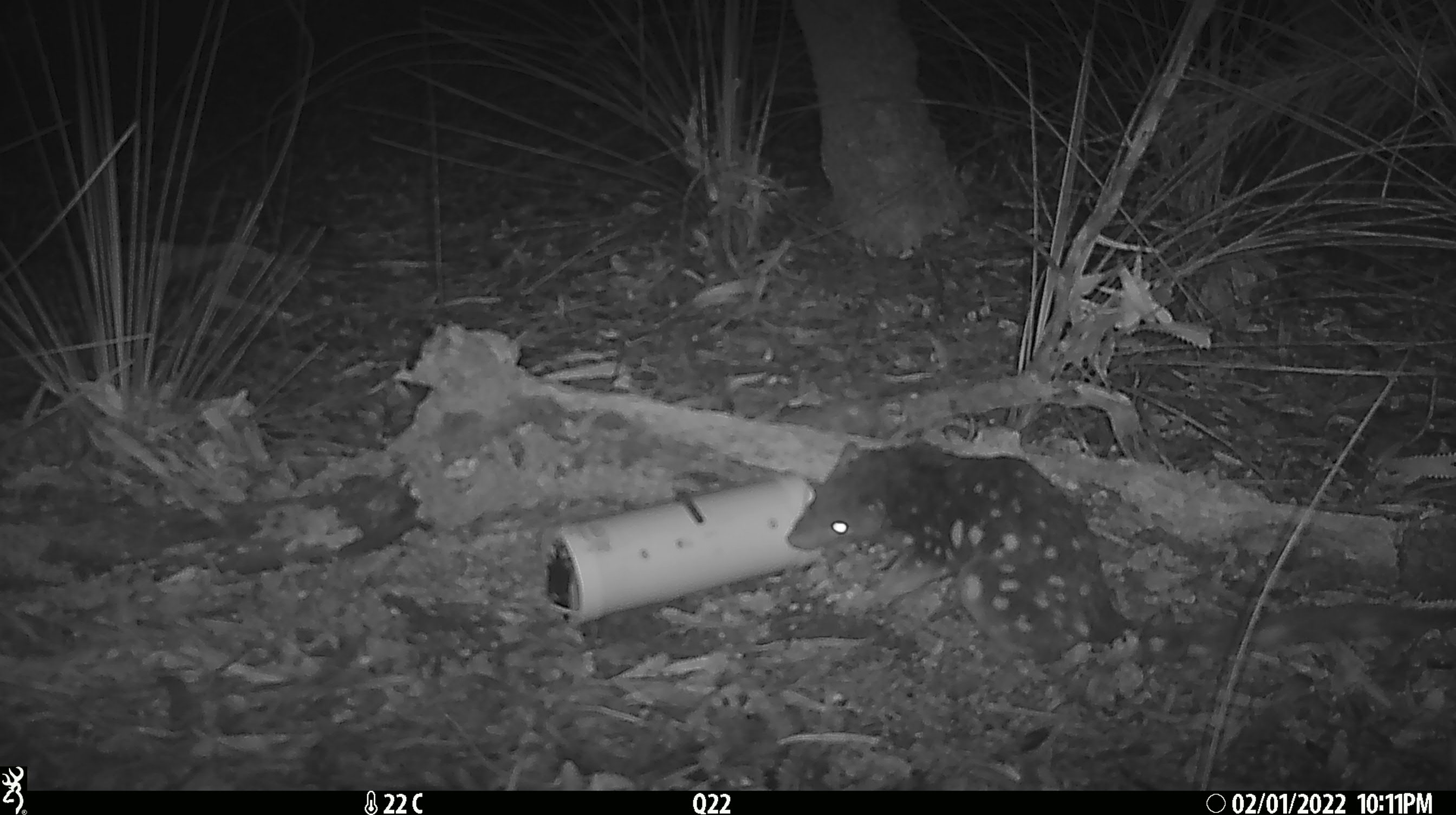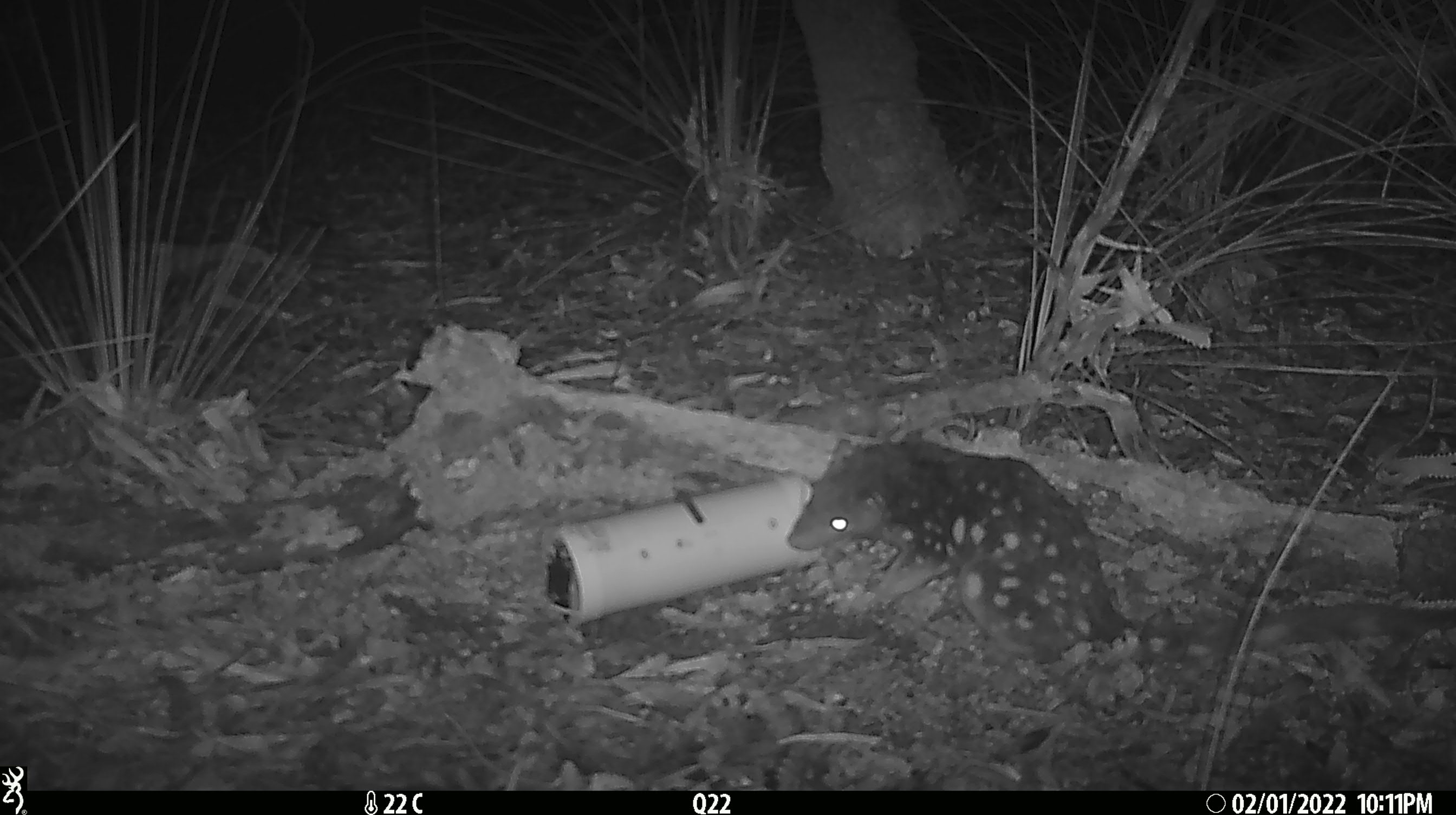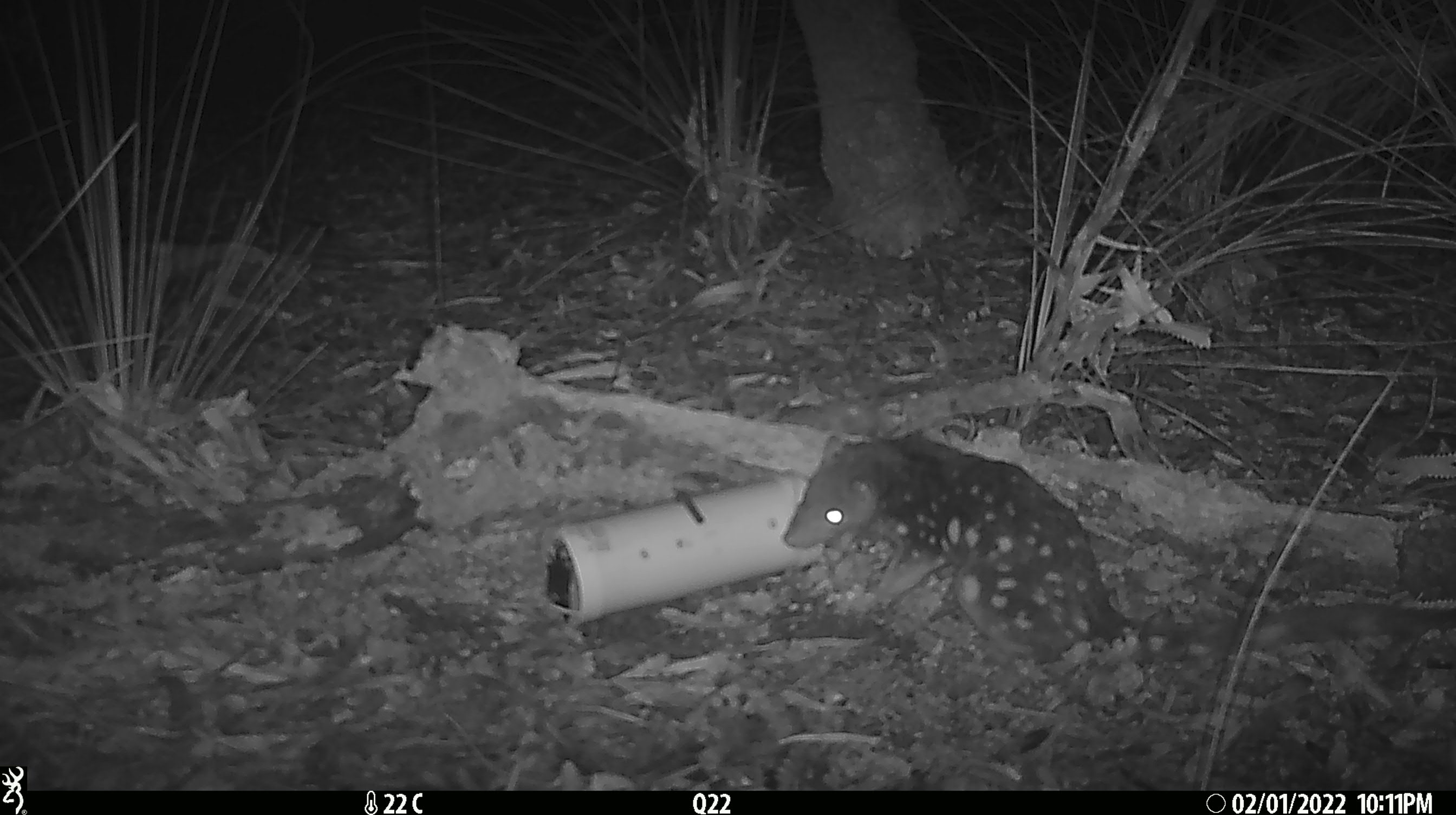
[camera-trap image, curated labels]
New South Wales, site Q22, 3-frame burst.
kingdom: Animalia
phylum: Chordata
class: Mammalia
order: Dasyuromorphia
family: Dasyuridae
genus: Dasyurus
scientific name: Dasyurus maculatus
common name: spotted-tailed quoll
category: quoll